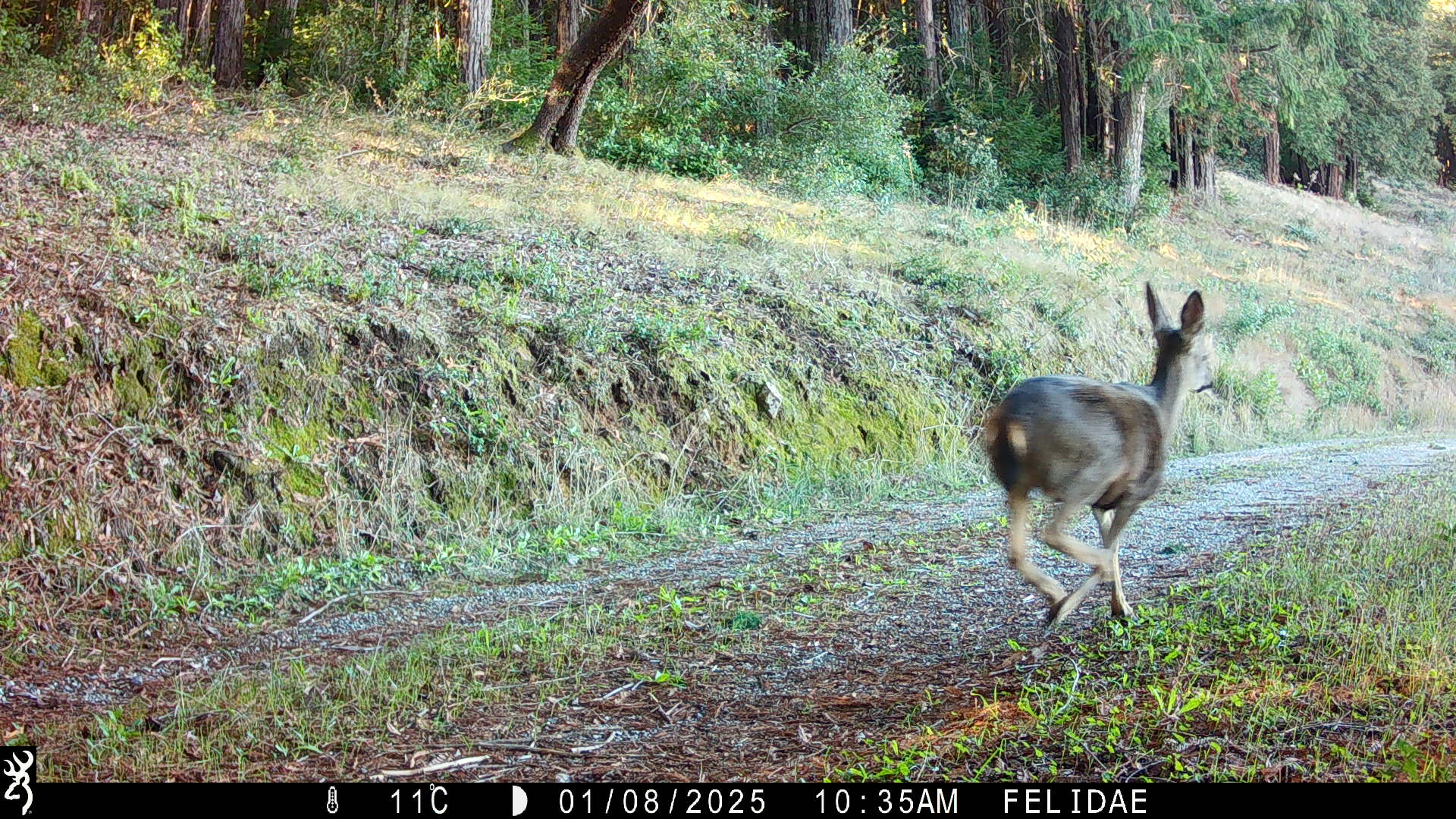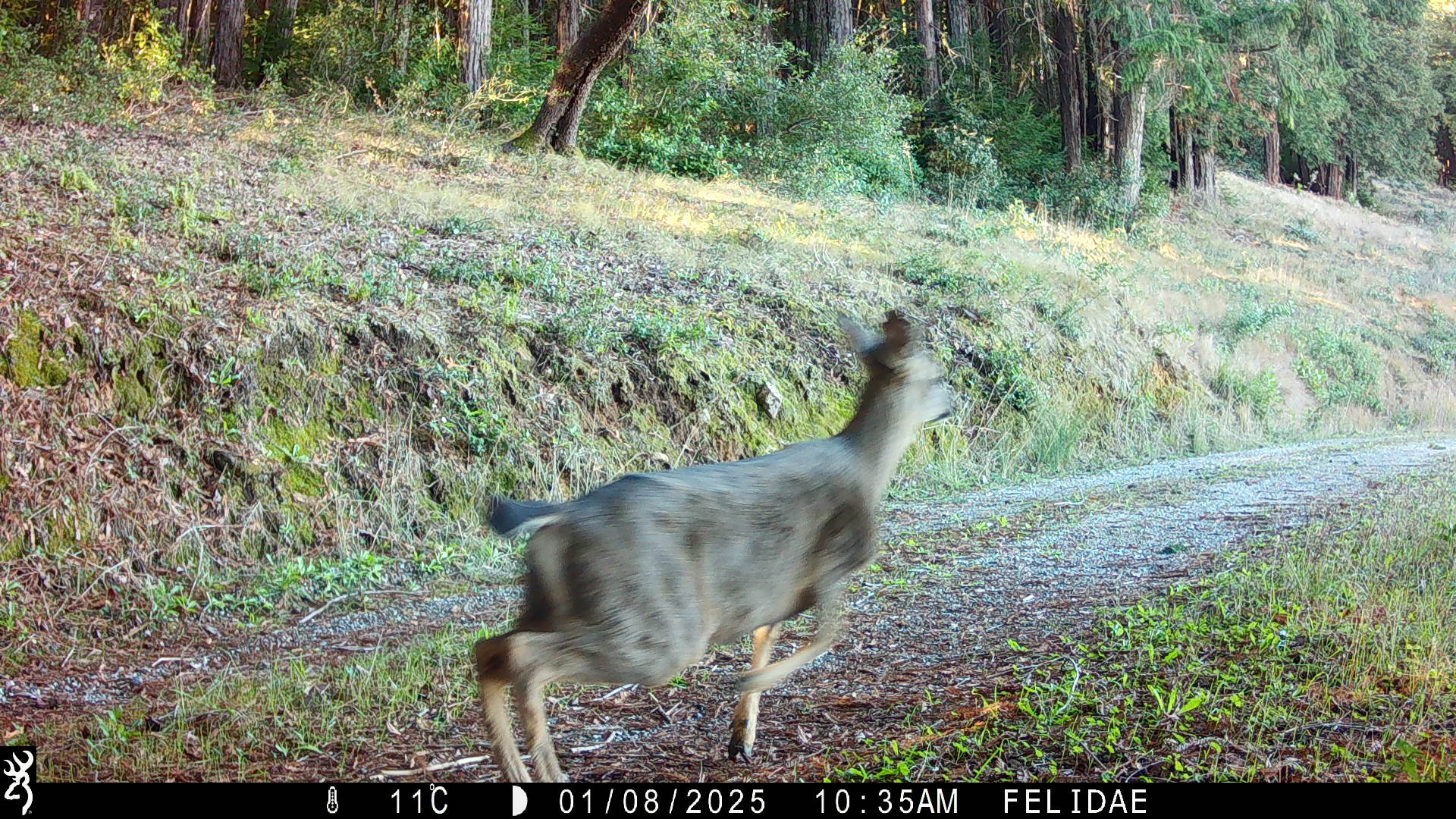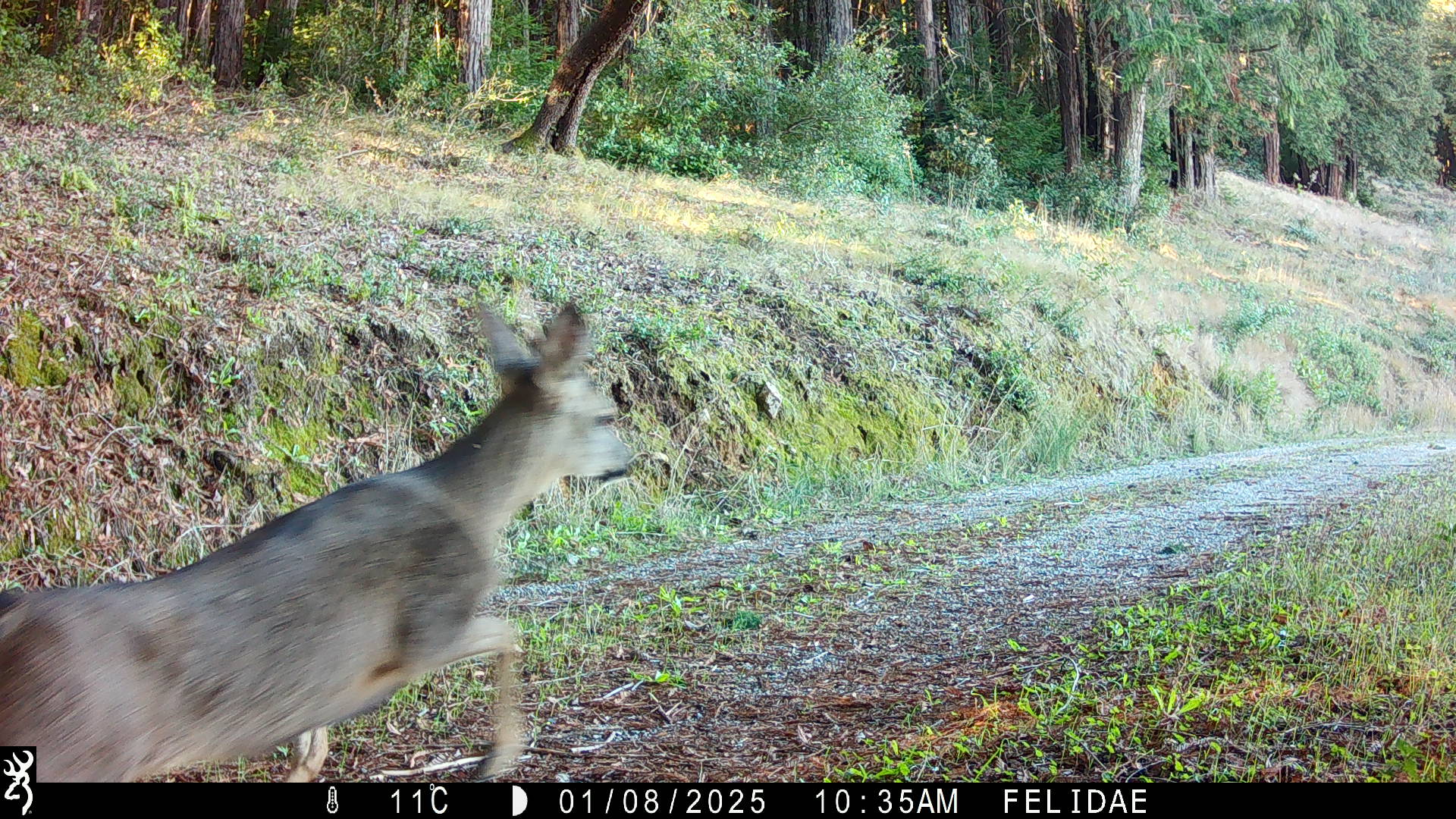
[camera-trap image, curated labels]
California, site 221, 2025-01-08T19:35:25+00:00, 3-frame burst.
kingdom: Animalia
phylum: Chordata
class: Mammalia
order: Artiodactyla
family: Cervidae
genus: Odocoileus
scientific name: Odocoileus hemionus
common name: mule deer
Mule deer (Odocoileus hemionus).